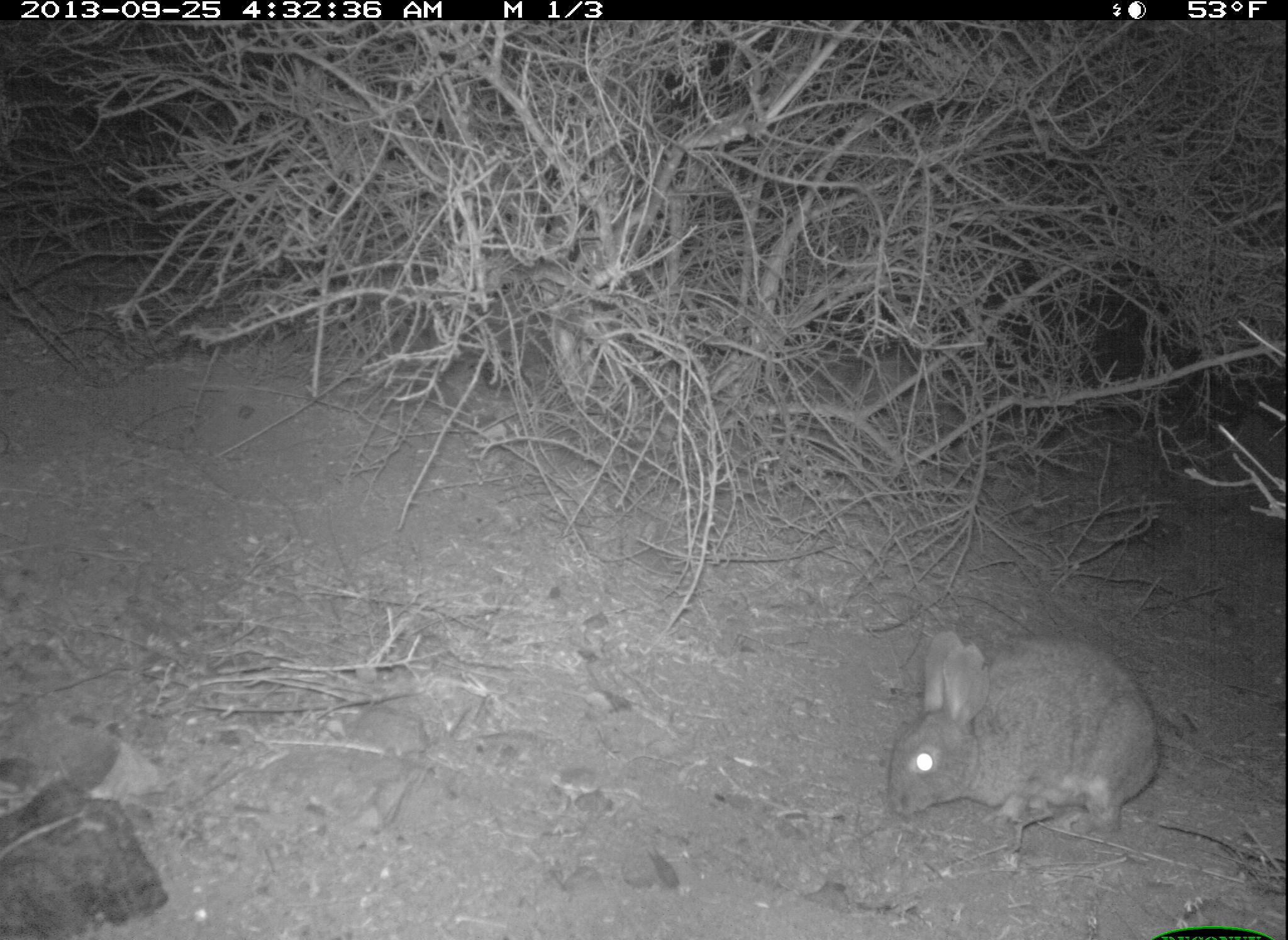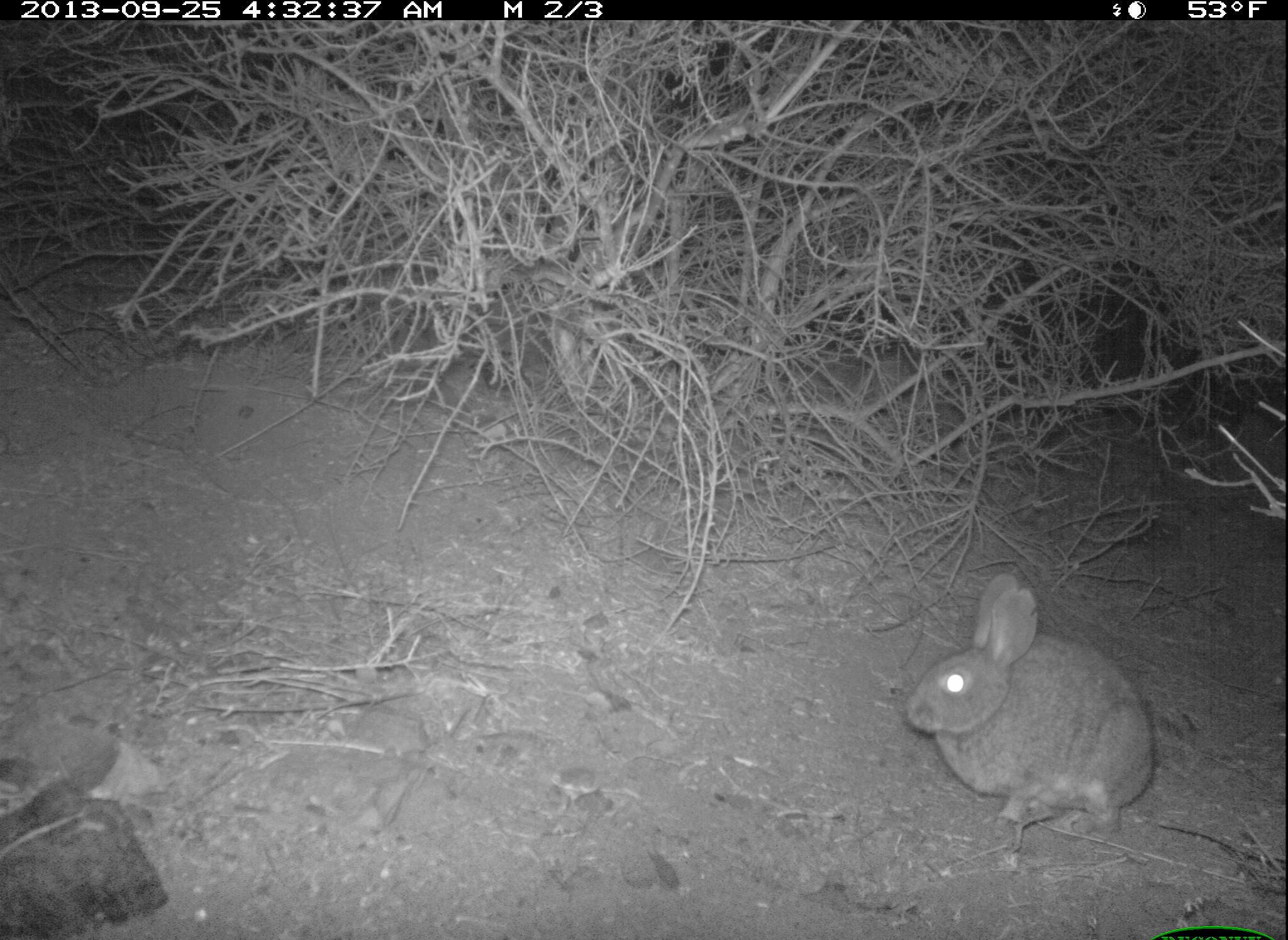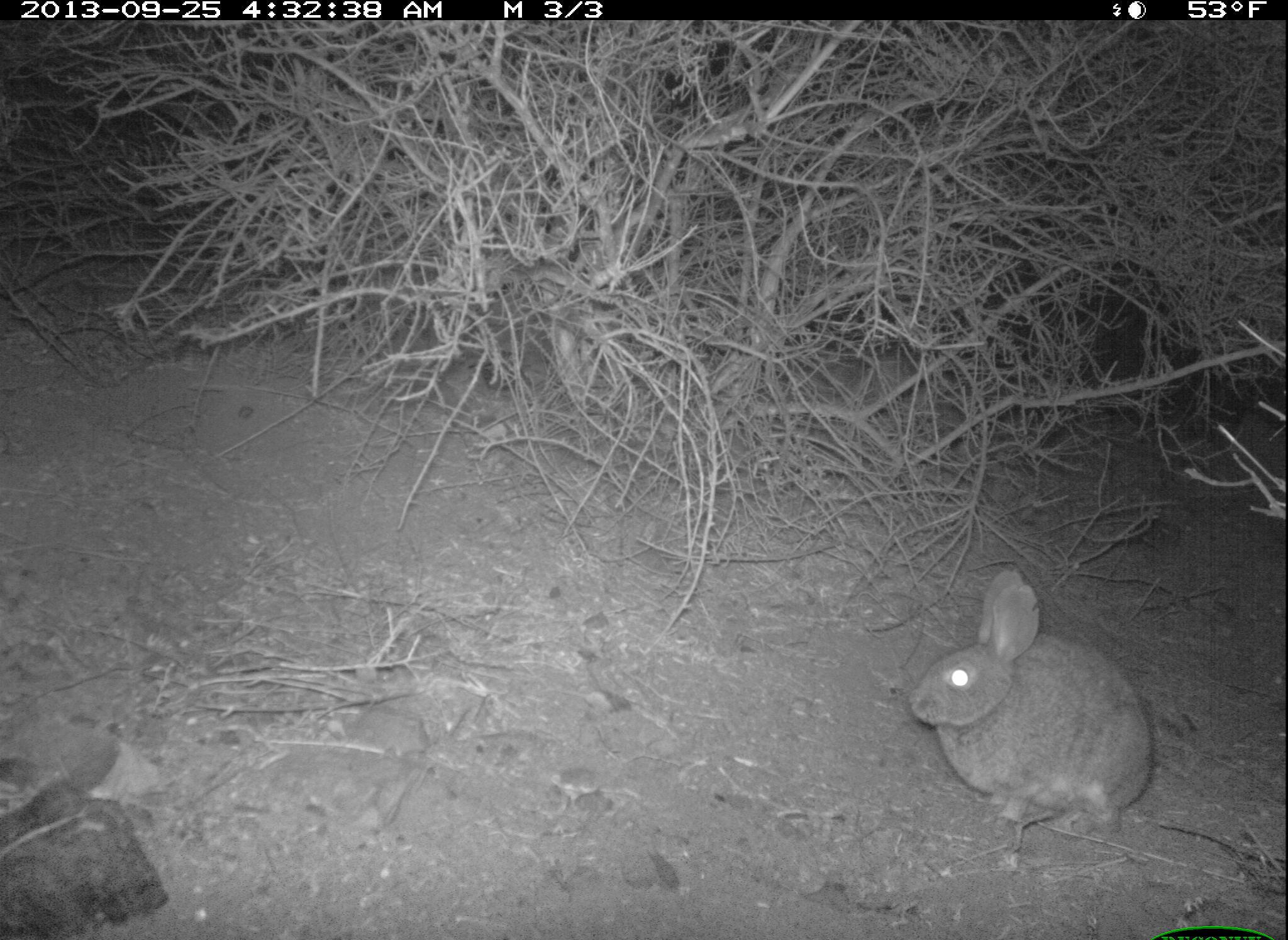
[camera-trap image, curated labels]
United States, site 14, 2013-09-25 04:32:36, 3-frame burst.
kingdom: Animalia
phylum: Chordata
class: Mammalia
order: Lagomorpha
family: Leporidae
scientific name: Leporidae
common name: rabbits and hares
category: rabbit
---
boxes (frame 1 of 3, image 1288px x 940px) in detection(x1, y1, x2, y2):
rabbit: detection(886, 627, 1162, 837)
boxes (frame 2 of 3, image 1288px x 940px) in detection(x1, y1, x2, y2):
rabbit: detection(904, 571, 1157, 836)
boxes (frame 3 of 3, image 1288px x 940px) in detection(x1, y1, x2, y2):
rabbit: detection(906, 569, 1156, 837)